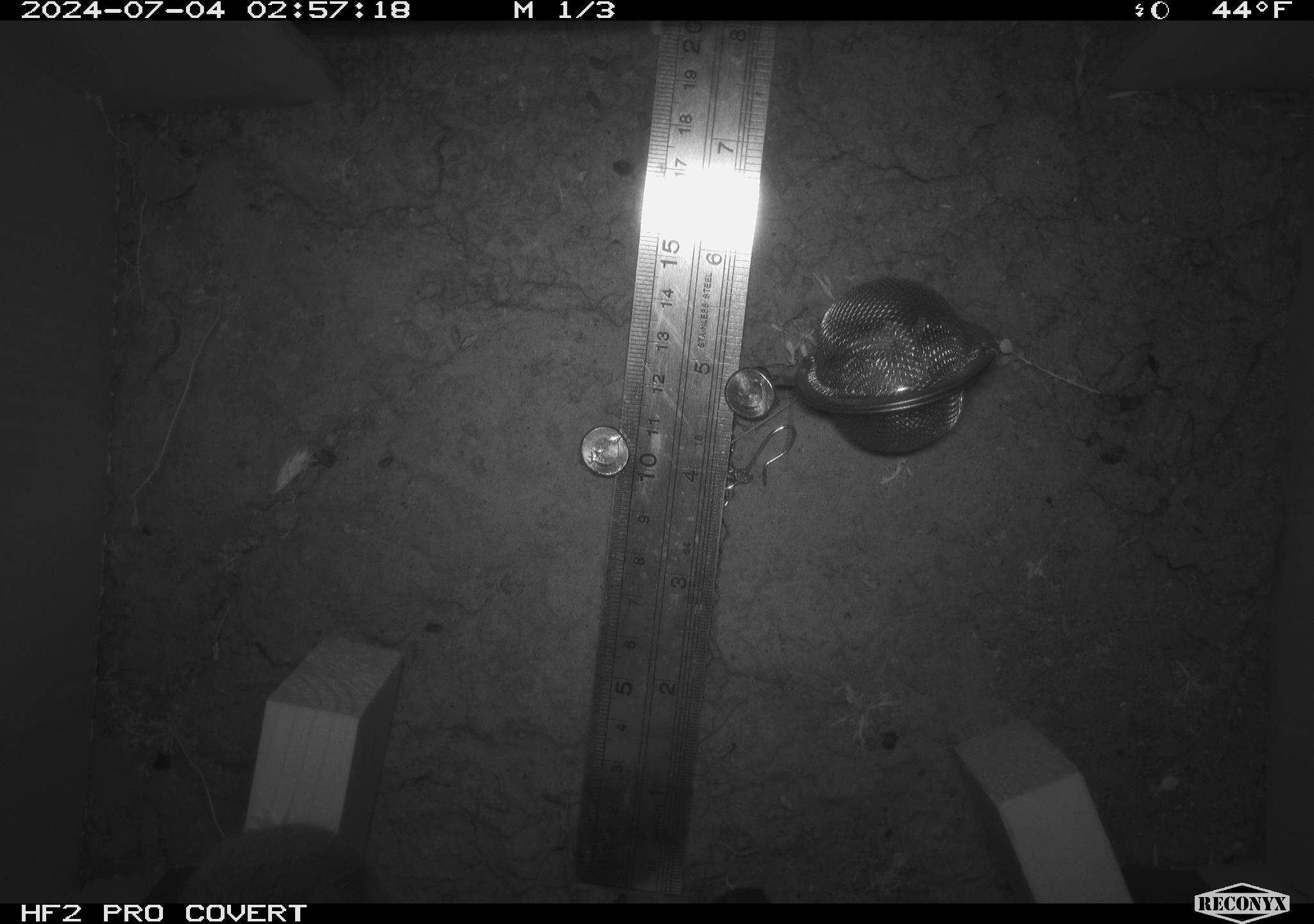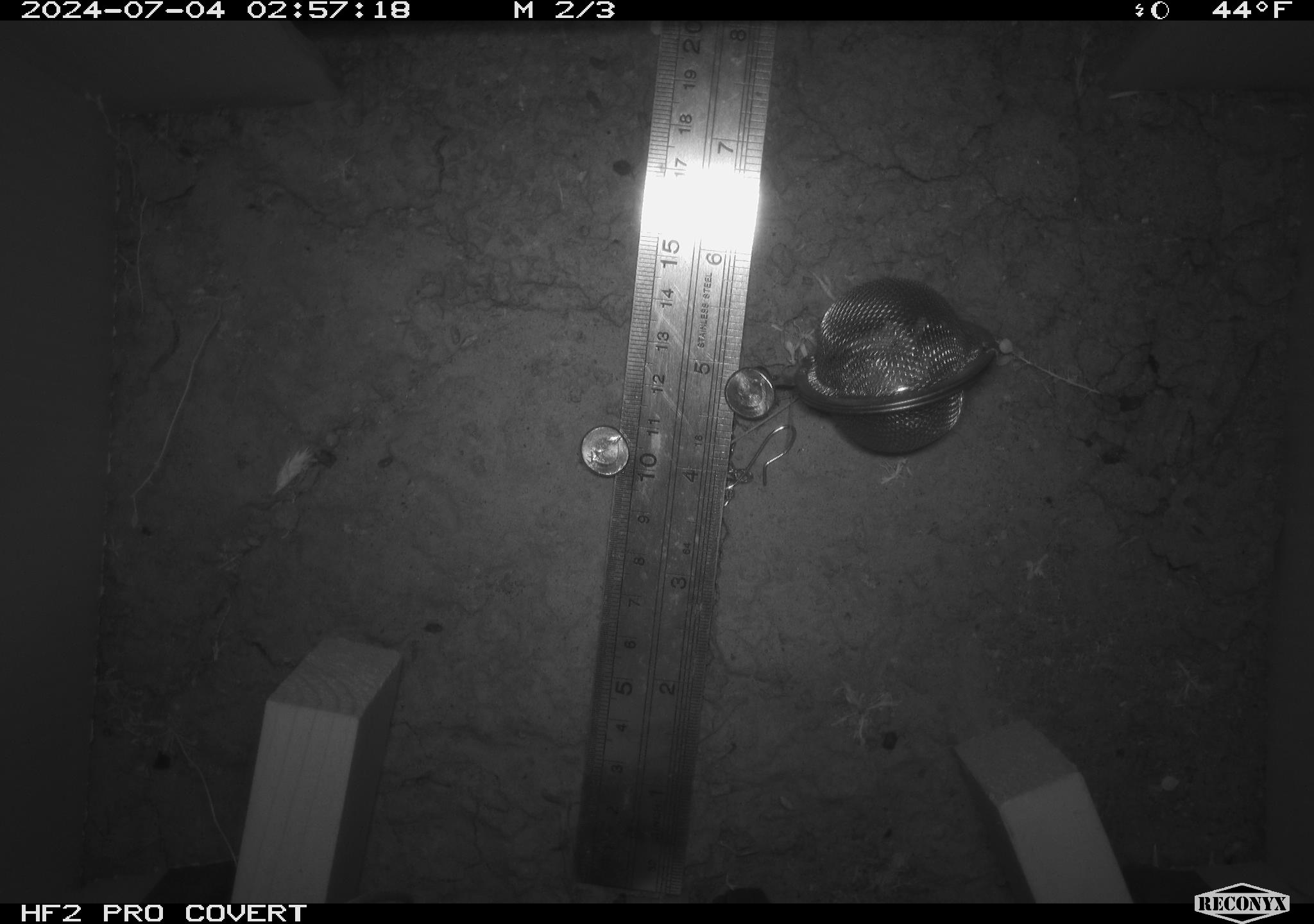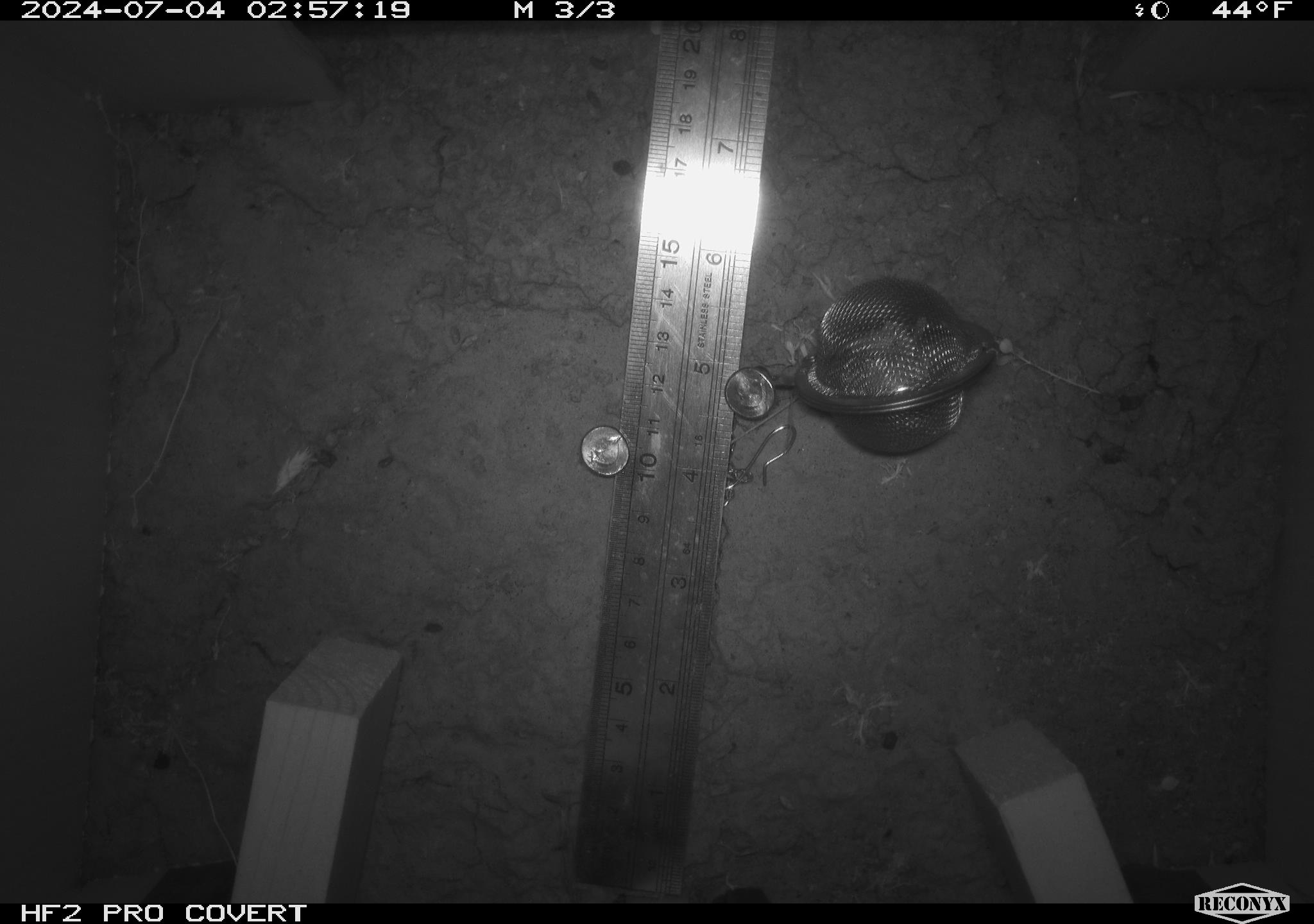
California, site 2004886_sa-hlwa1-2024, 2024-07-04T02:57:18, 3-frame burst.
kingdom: Animalia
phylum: Chordata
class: Mammalia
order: Rodentia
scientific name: Rodentia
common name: mouse species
Mouse species (Rodentia).